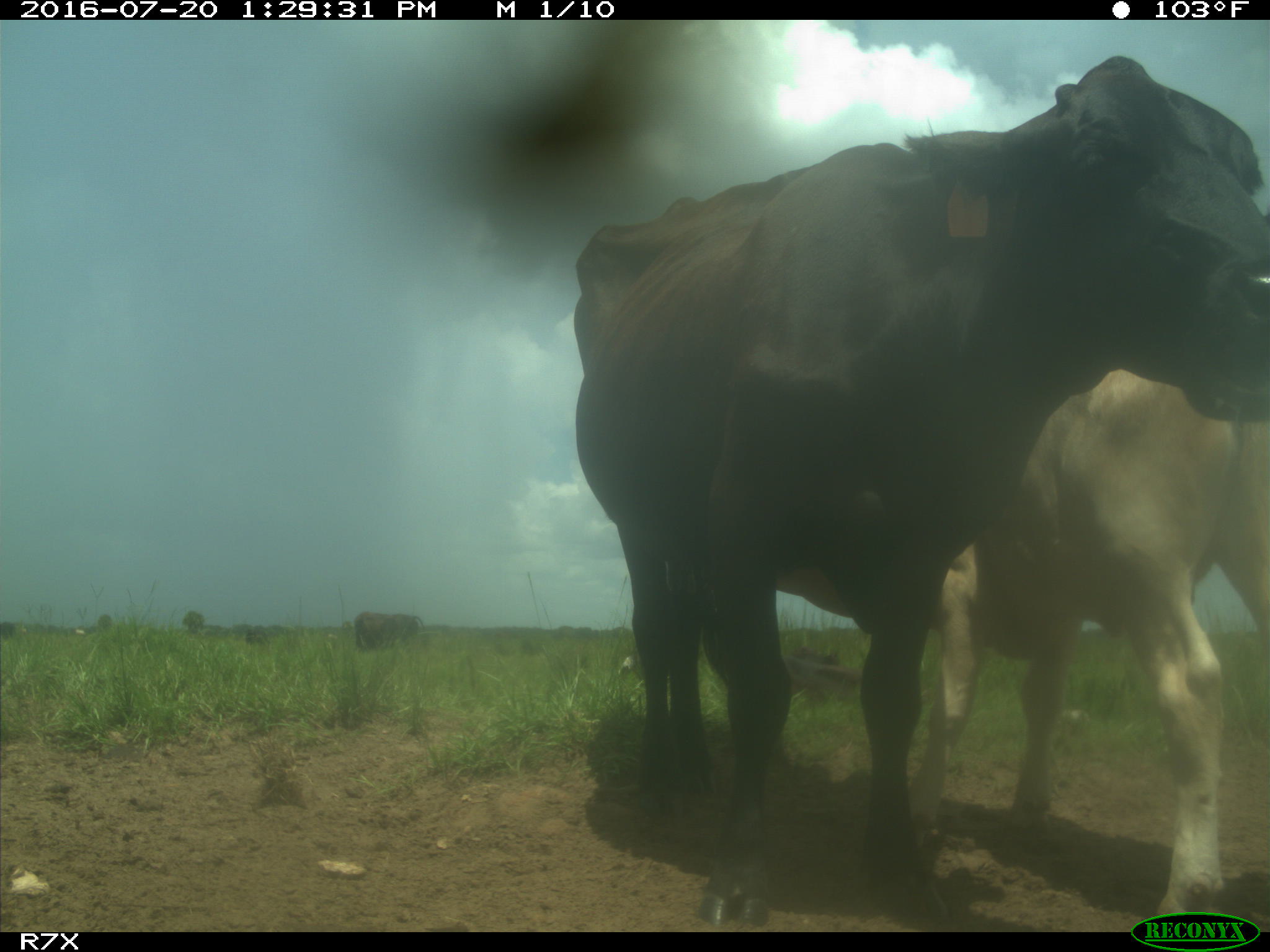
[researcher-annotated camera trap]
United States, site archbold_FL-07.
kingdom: Animalia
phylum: Chordata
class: Mammalia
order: Artiodactyla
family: Bovidae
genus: Bos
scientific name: Bos taurus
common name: domestic cow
Bos taurus (domestic cow).